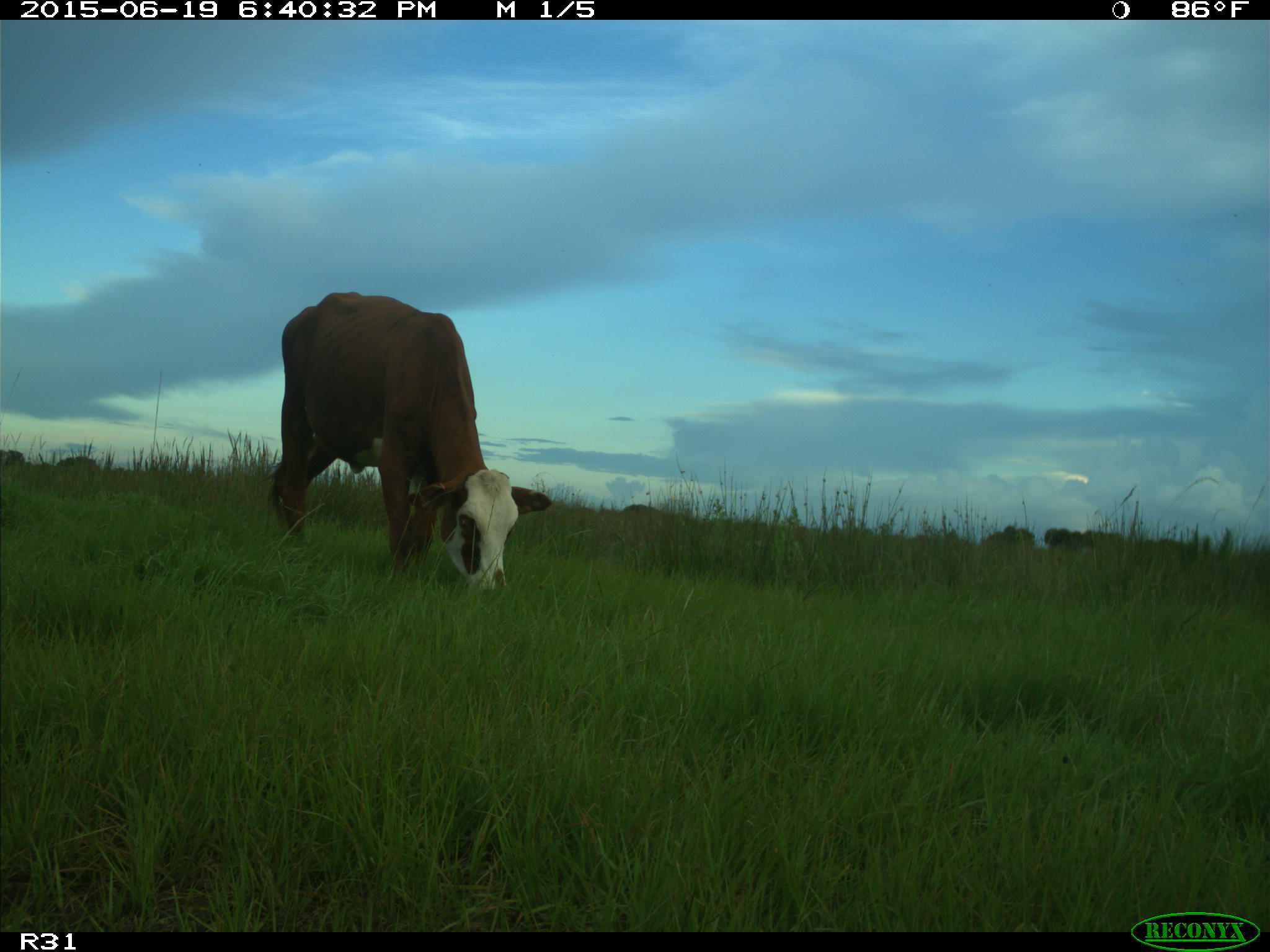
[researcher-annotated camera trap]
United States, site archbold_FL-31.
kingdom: Animalia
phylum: Chordata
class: Mammalia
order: Artiodactyla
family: Bovidae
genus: Bos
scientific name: Bos taurus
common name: domestic cow